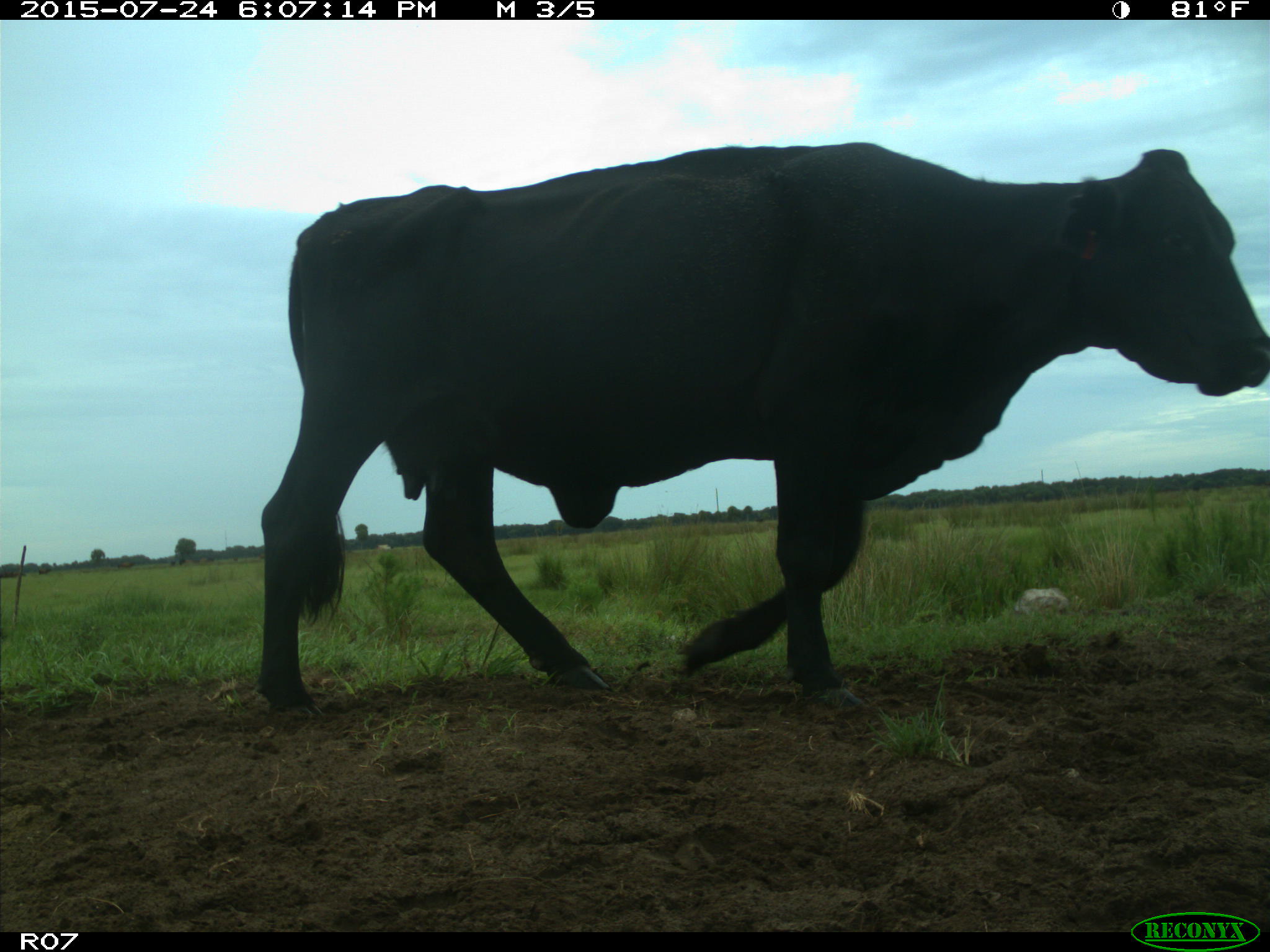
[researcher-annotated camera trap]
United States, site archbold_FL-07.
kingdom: Animalia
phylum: Chordata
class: Mammalia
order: Artiodactyla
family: Bovidae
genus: Bos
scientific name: Bos taurus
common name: domestic cow